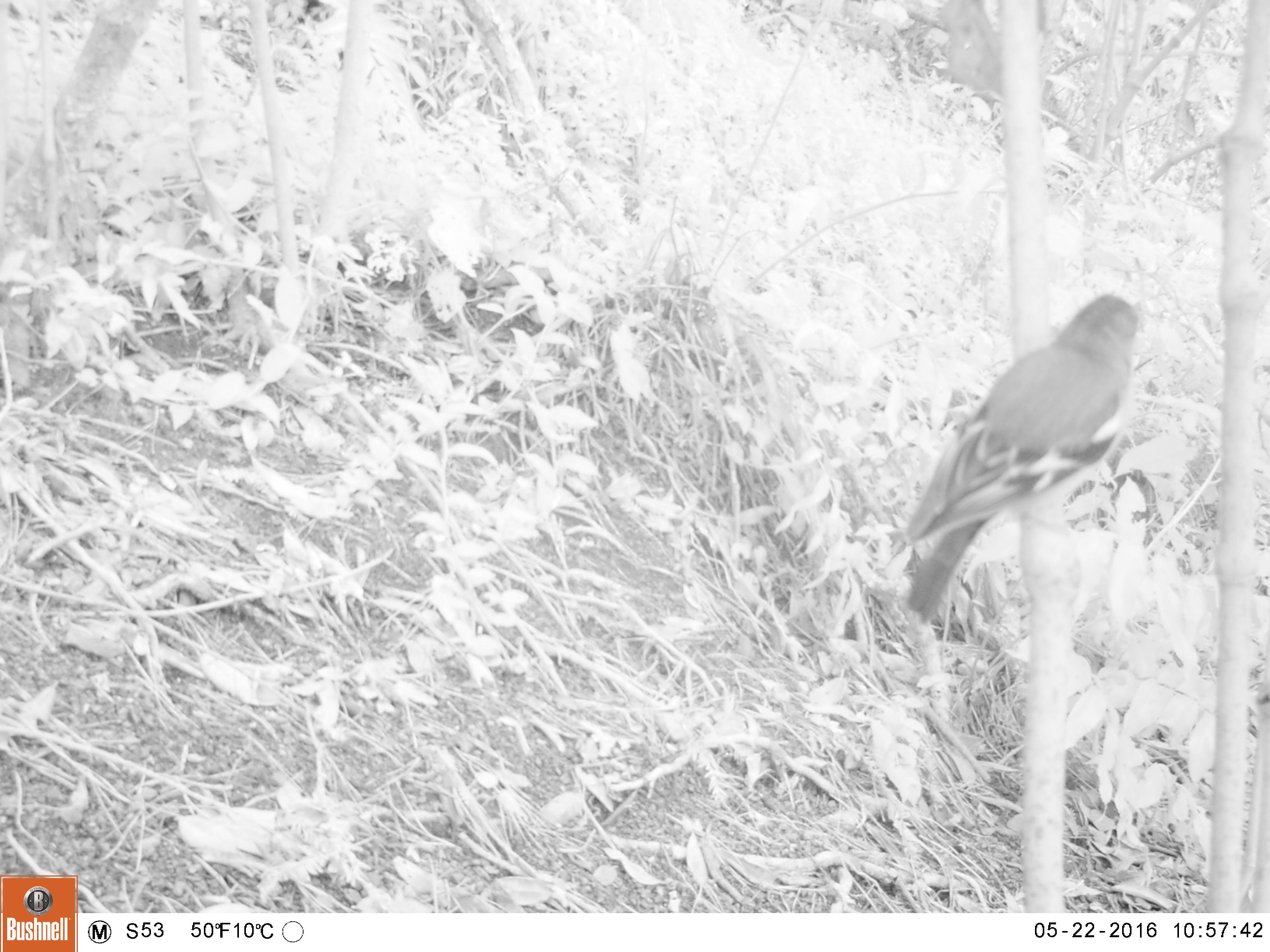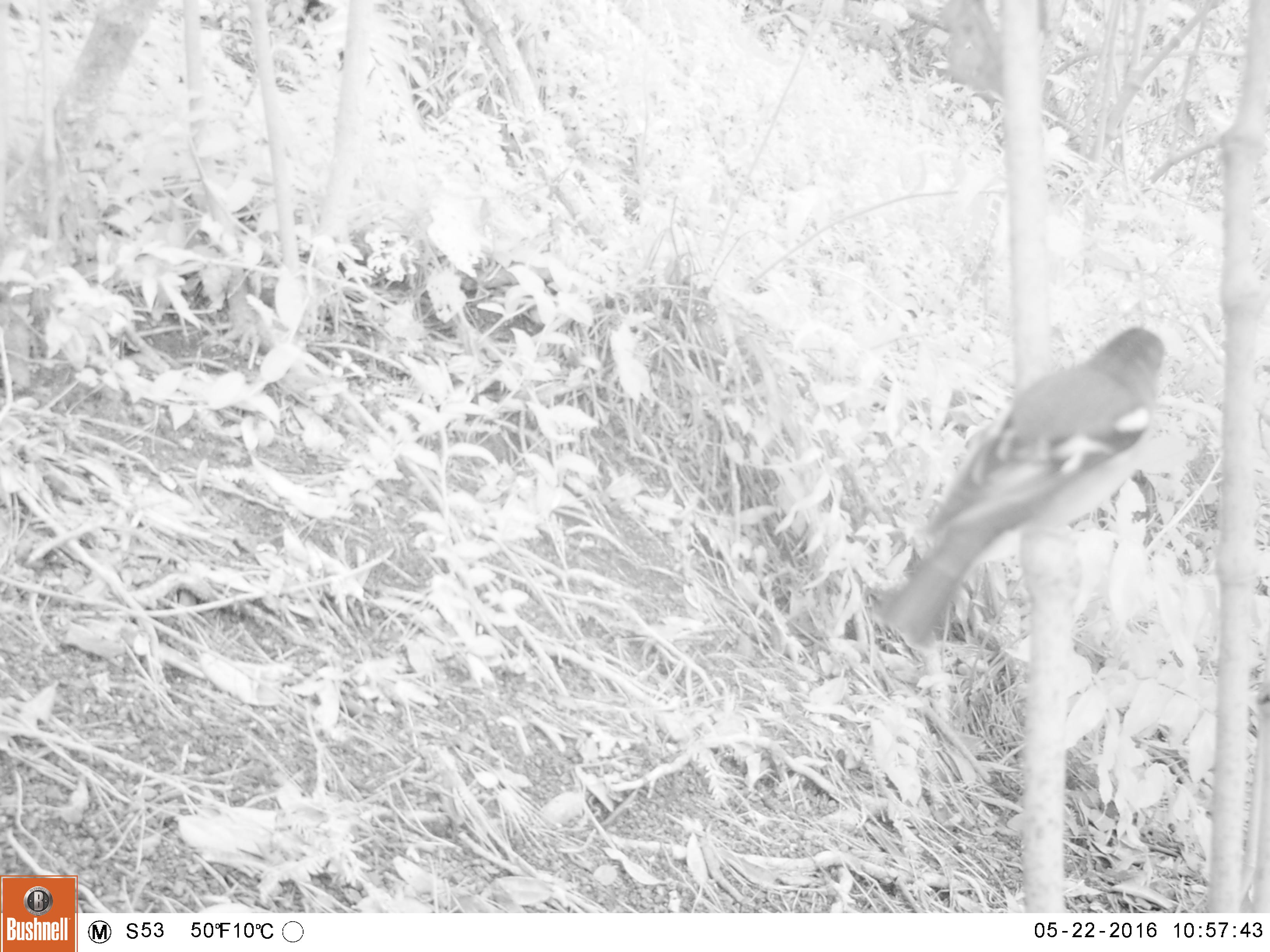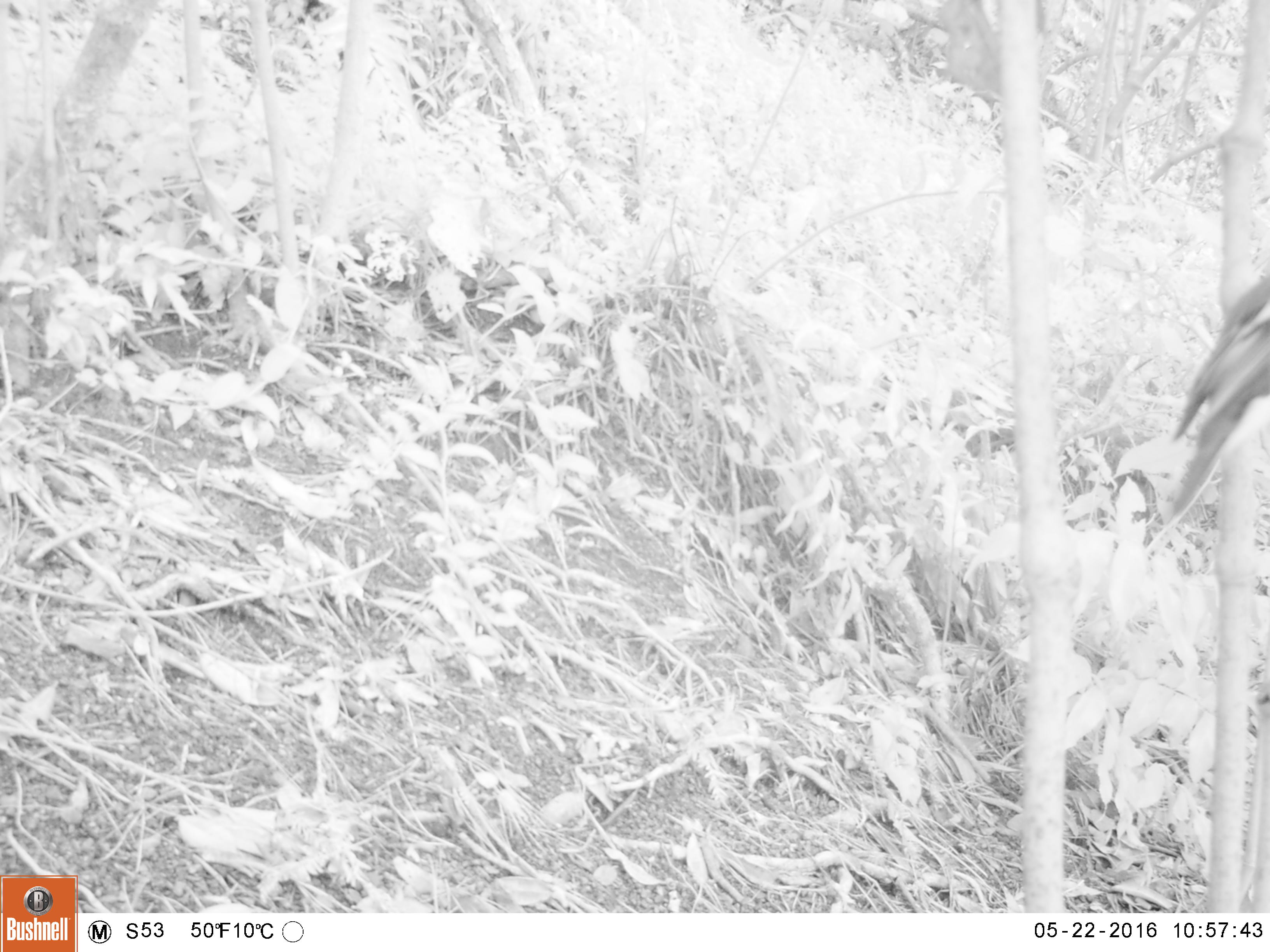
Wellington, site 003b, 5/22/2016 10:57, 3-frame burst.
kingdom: Animalia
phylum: Chordata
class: Aves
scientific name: Aves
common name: bird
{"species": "bird (Aves)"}